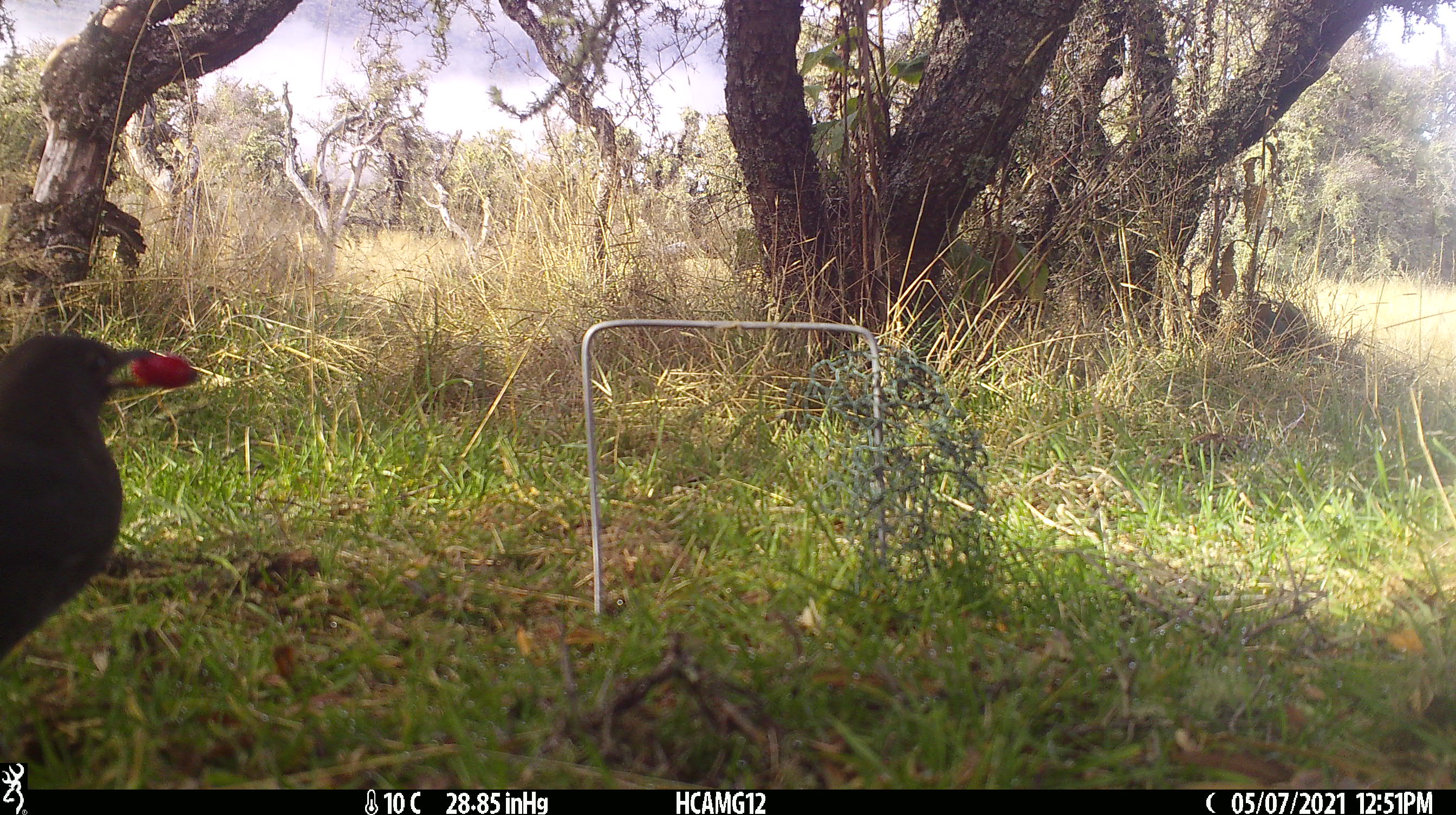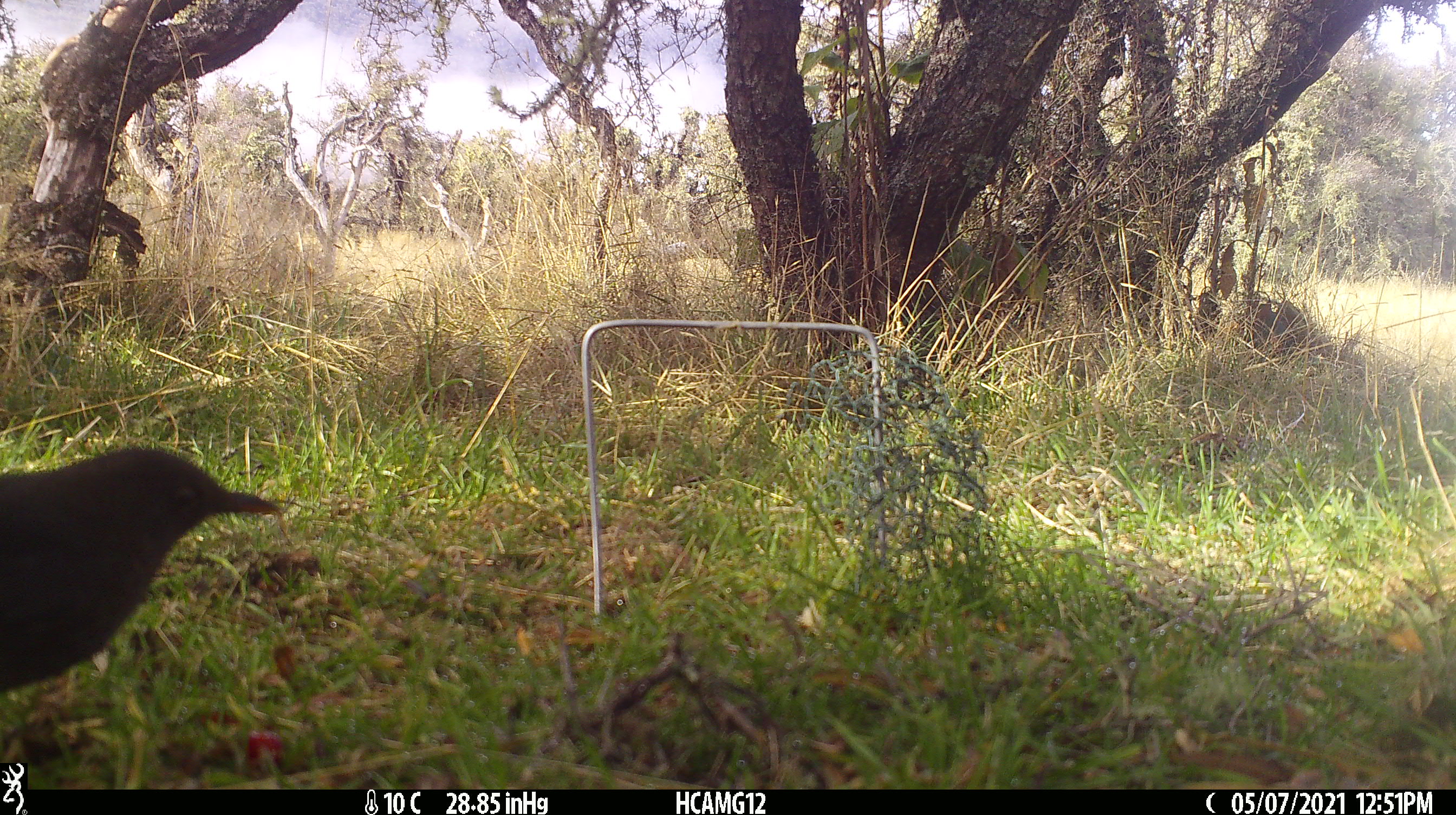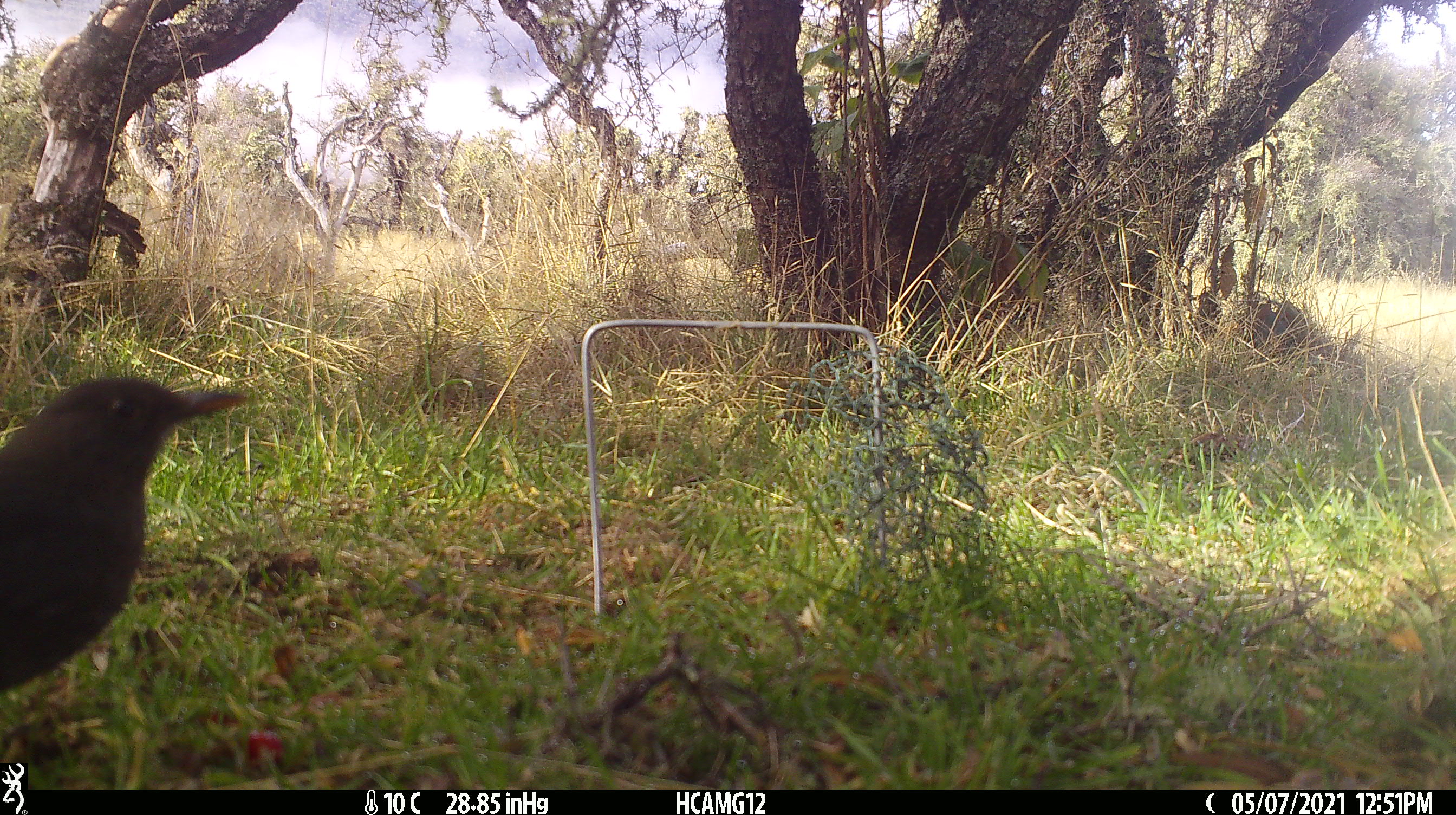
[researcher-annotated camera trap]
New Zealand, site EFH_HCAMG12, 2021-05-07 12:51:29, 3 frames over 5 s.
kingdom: Animalia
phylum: Chordata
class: Aves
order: Passeriformes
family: Turdidae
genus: Turdus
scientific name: Turdus merula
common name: eurasian blackbird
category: blackbird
Blackbird (eurasian blackbird) (Turdus merula).